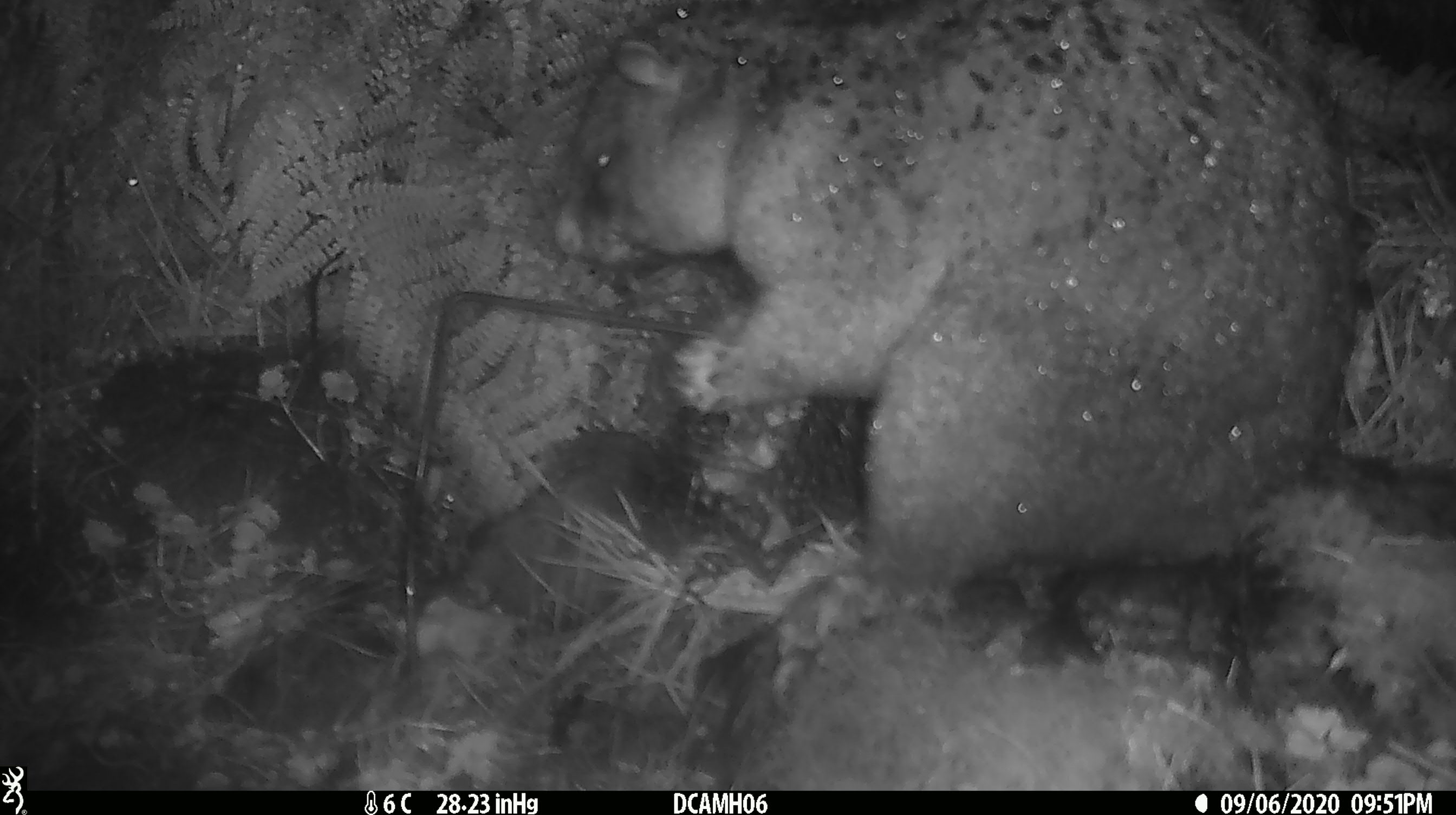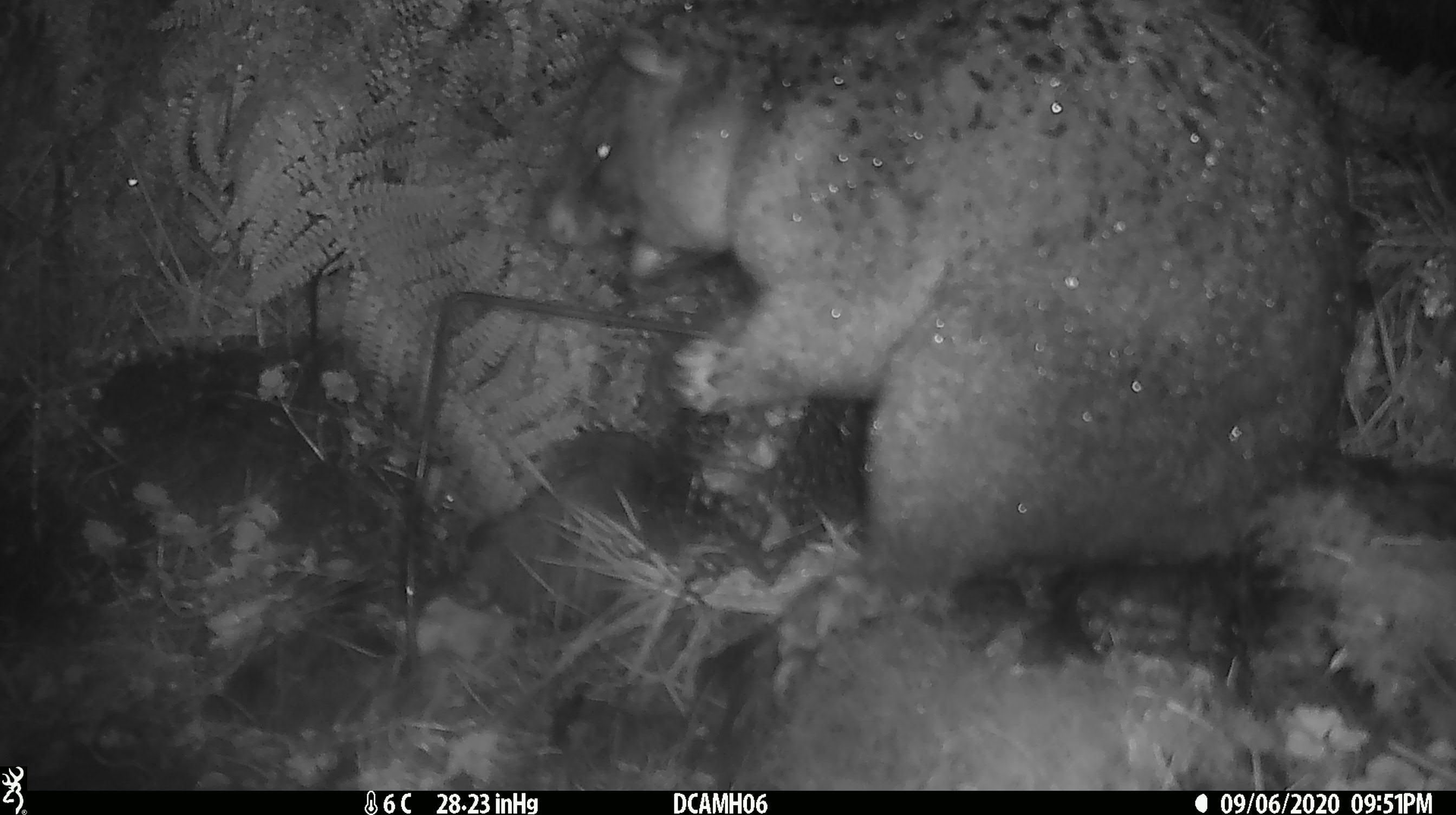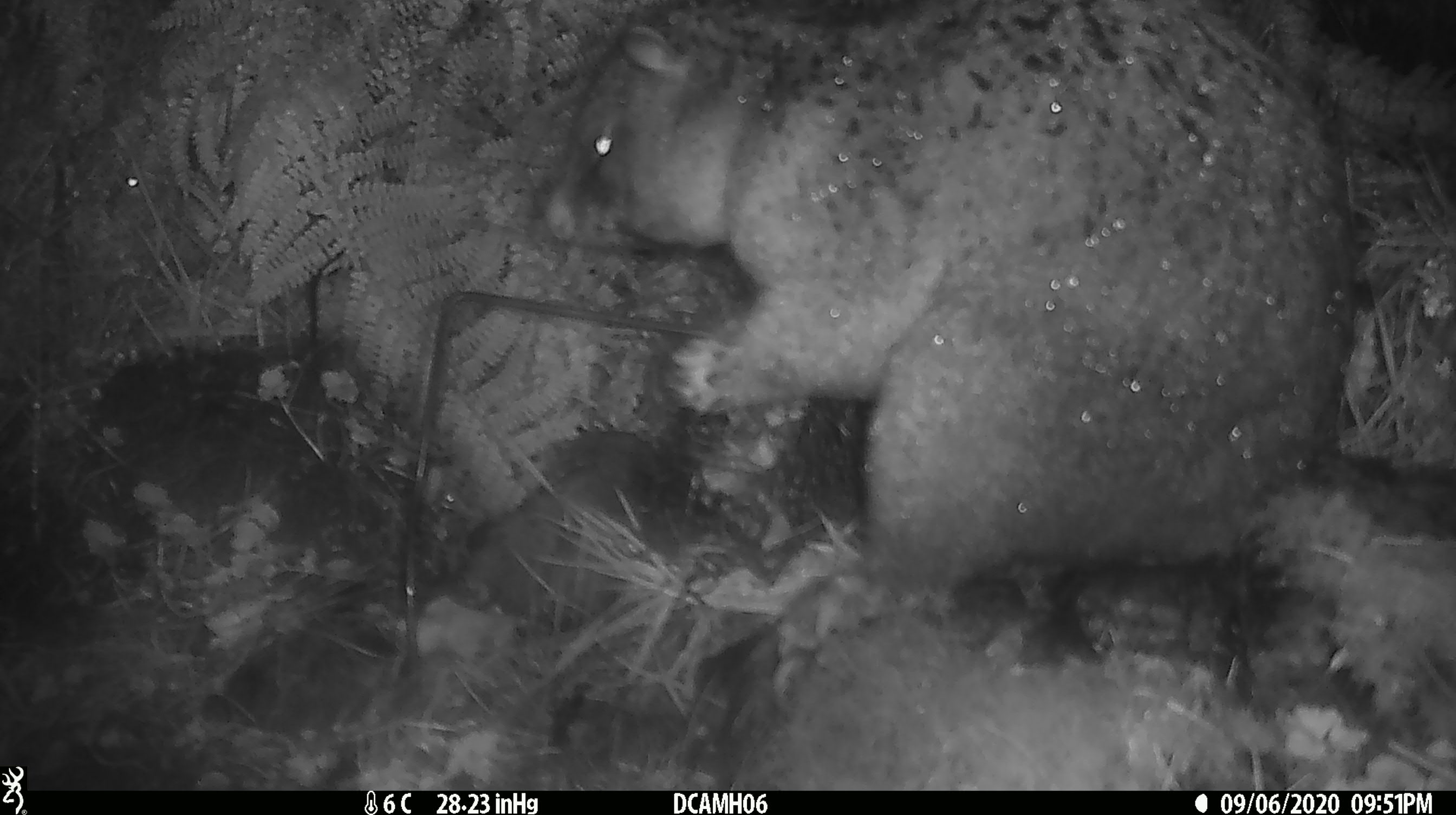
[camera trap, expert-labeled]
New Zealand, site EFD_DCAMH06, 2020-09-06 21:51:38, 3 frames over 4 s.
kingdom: Animalia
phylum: Chordata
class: Mammalia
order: Diprotodontia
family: Phalangeridae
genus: Trichosurus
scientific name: Trichosurus vulpecula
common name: common brushtail possum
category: possum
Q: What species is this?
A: Possum (common brushtail possum) (Trichosurus vulpecula).